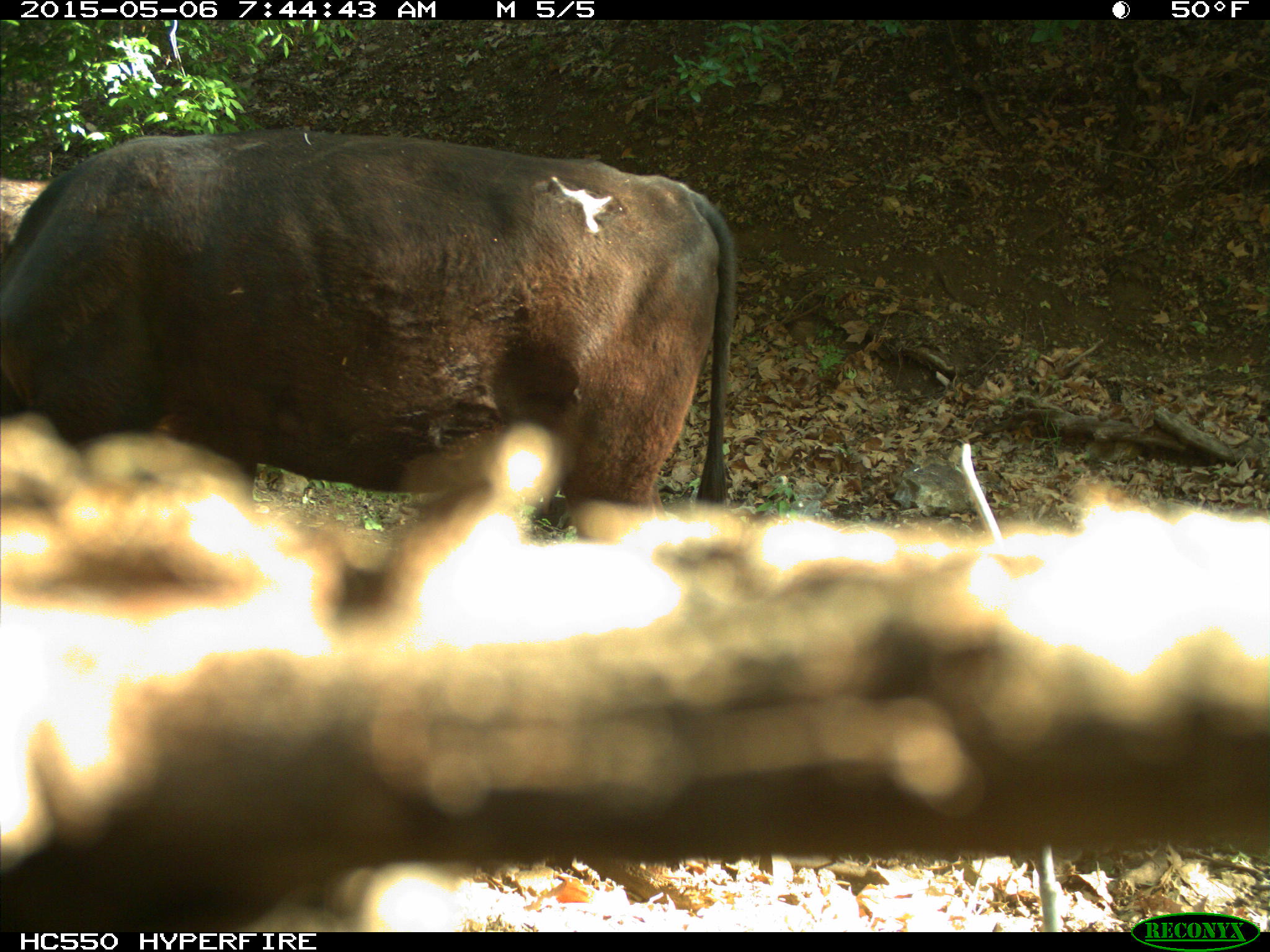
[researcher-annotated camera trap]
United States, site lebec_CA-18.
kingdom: Animalia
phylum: Chordata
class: Mammalia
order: Artiodactyla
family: Bovidae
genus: Bos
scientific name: Bos taurus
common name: domestic cow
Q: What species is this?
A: Bos taurus (domestic cow).